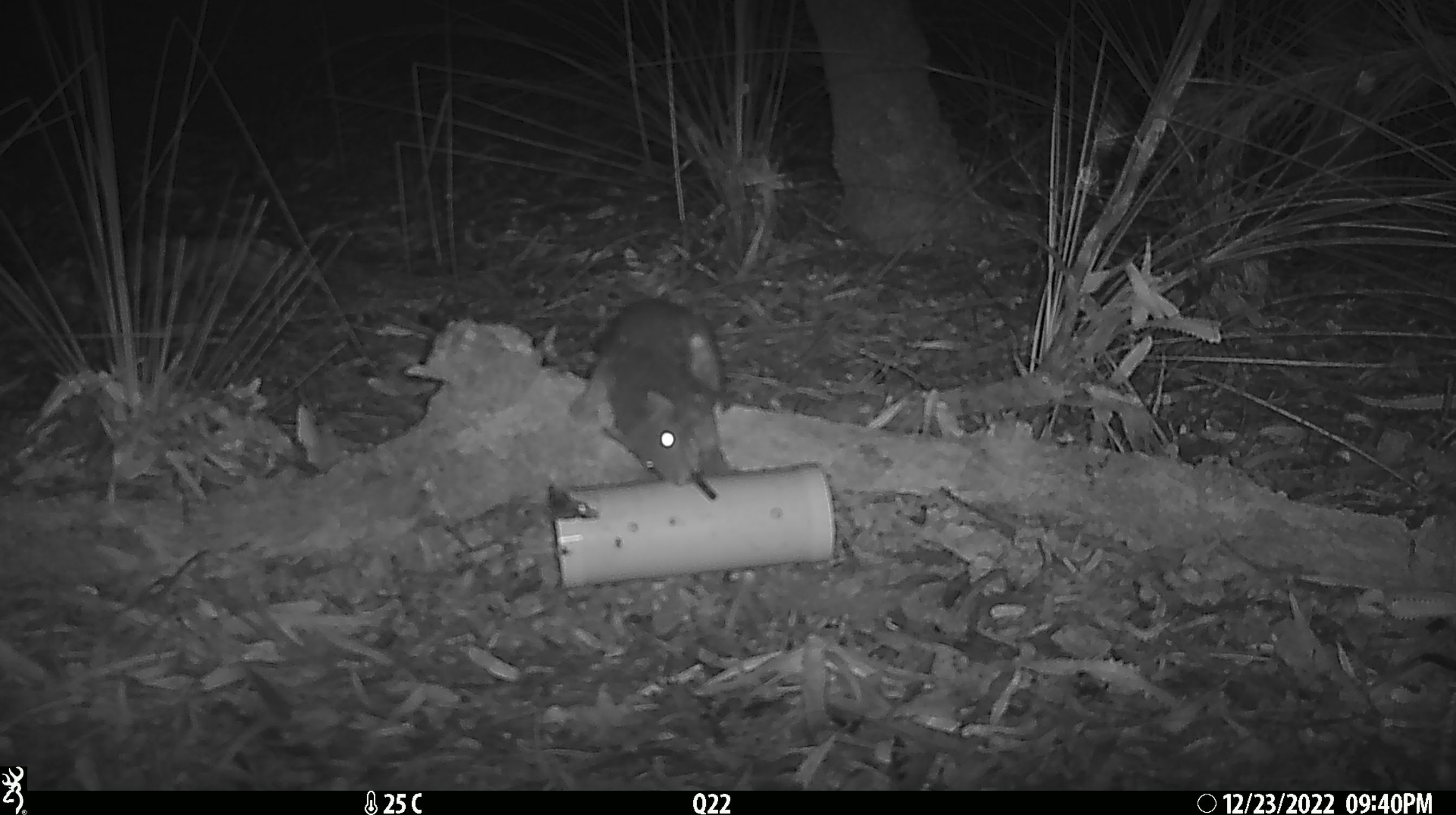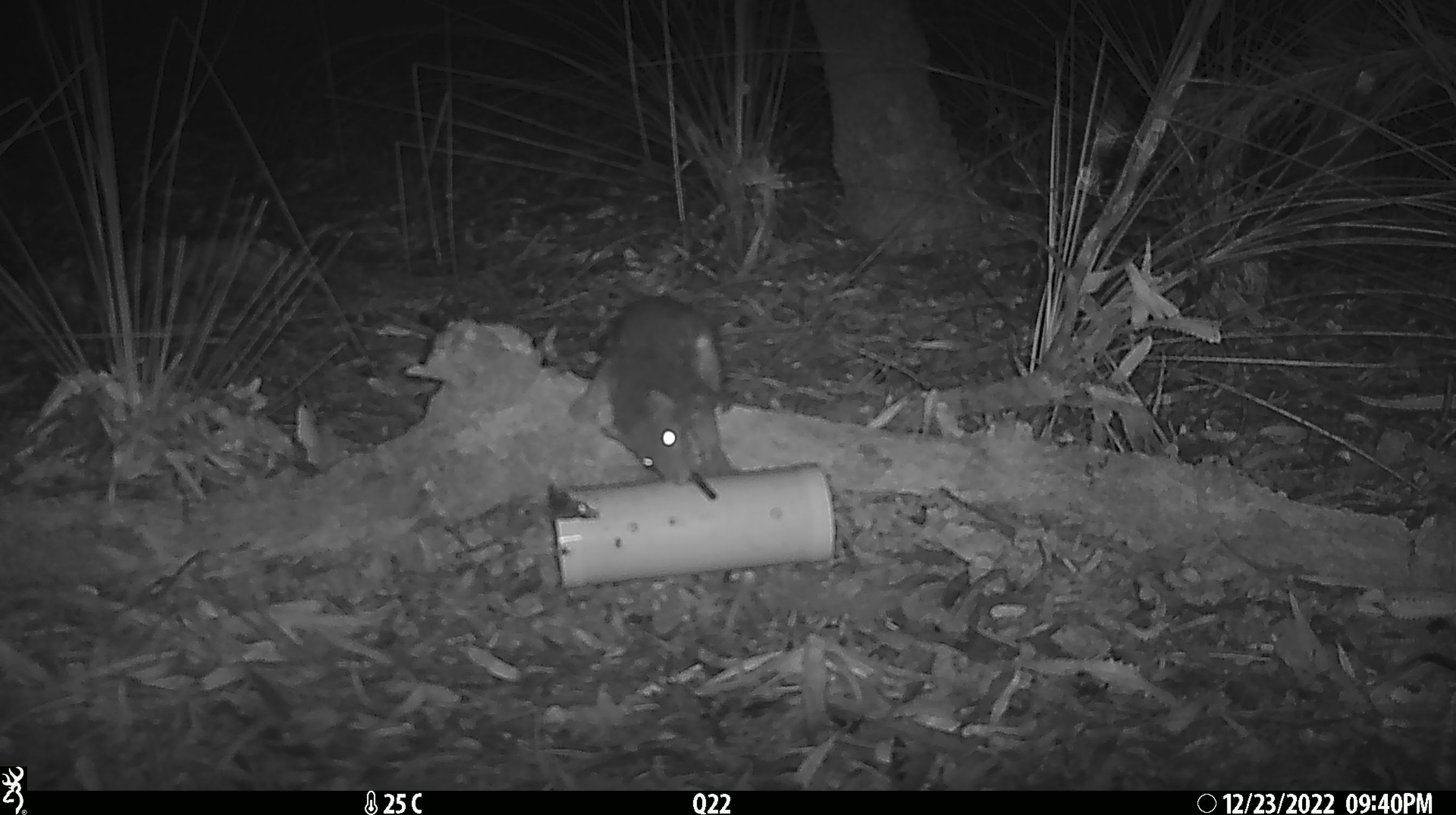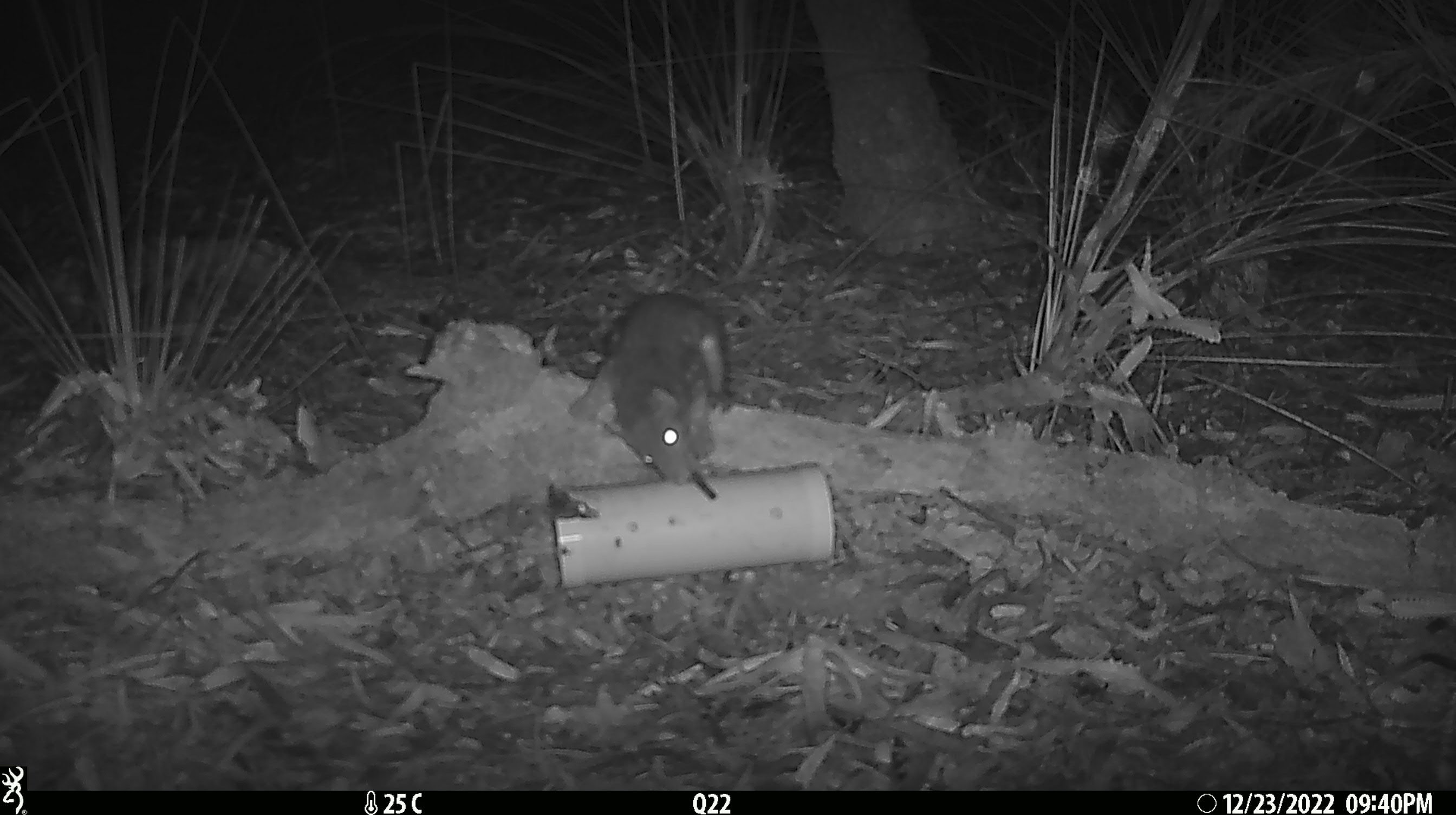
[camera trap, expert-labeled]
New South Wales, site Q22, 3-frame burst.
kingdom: Animalia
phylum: Chordata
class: Mammalia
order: Dasyuromorphia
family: Dasyuridae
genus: Dasyurus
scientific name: Dasyurus maculatus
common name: spotted-tailed quoll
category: quoll